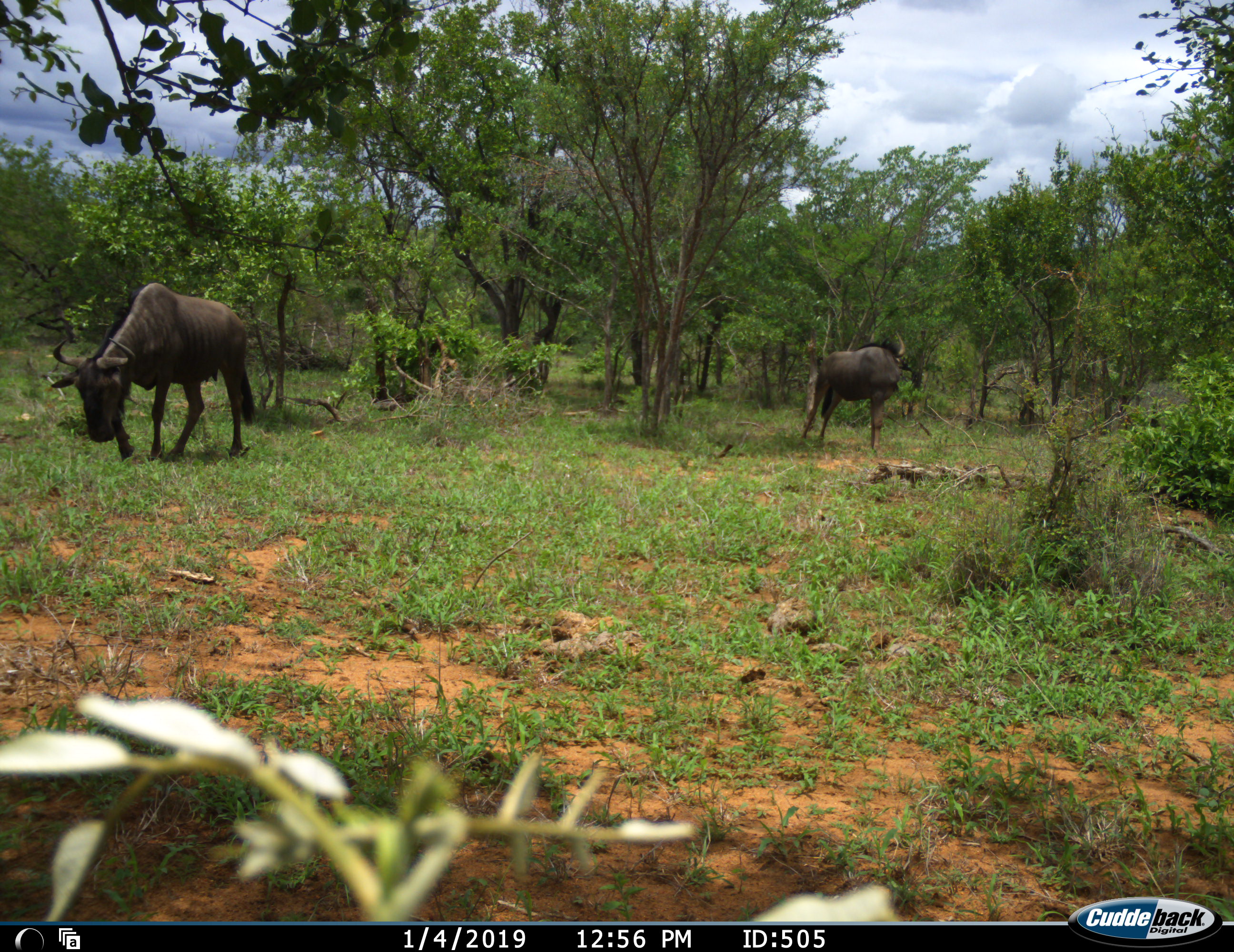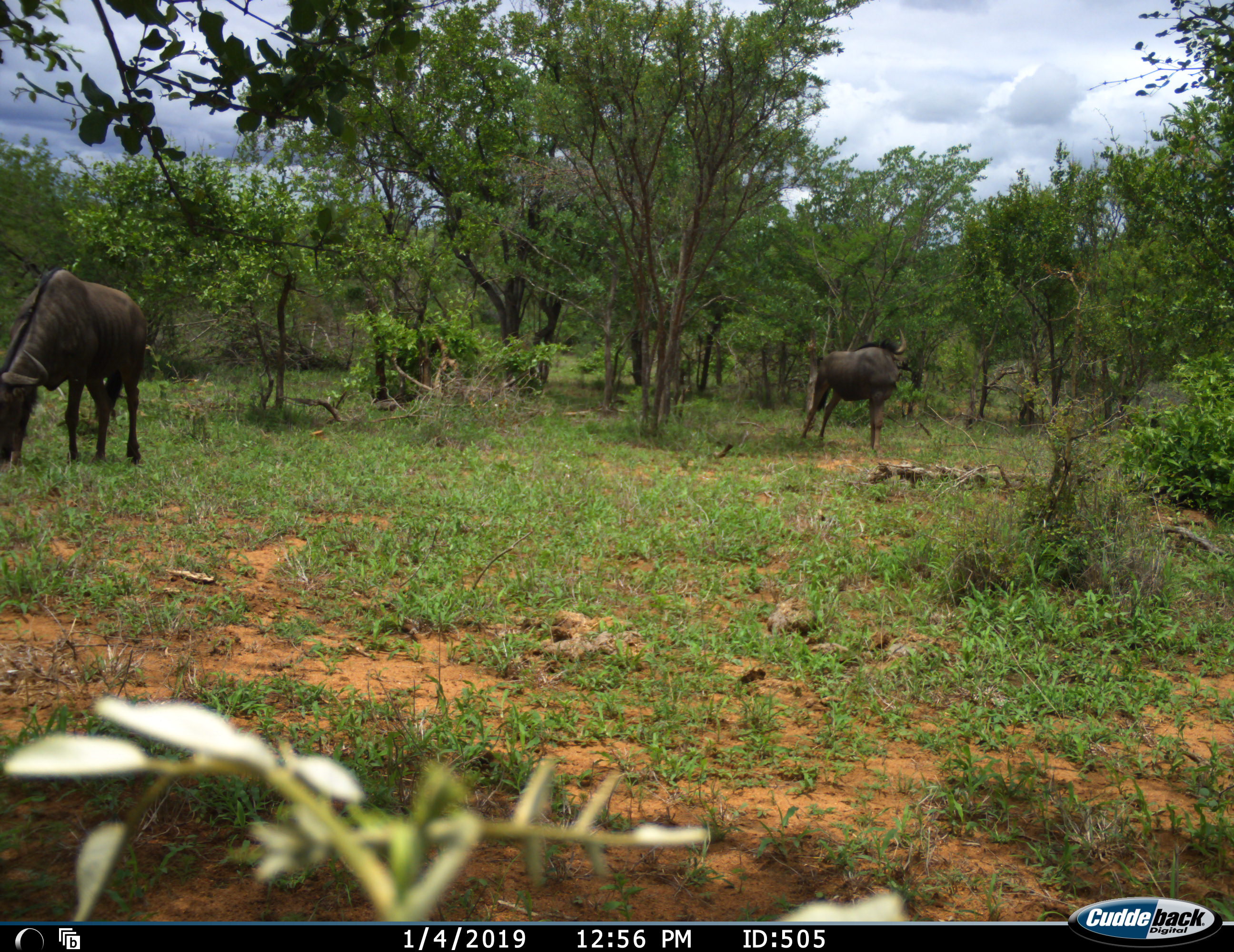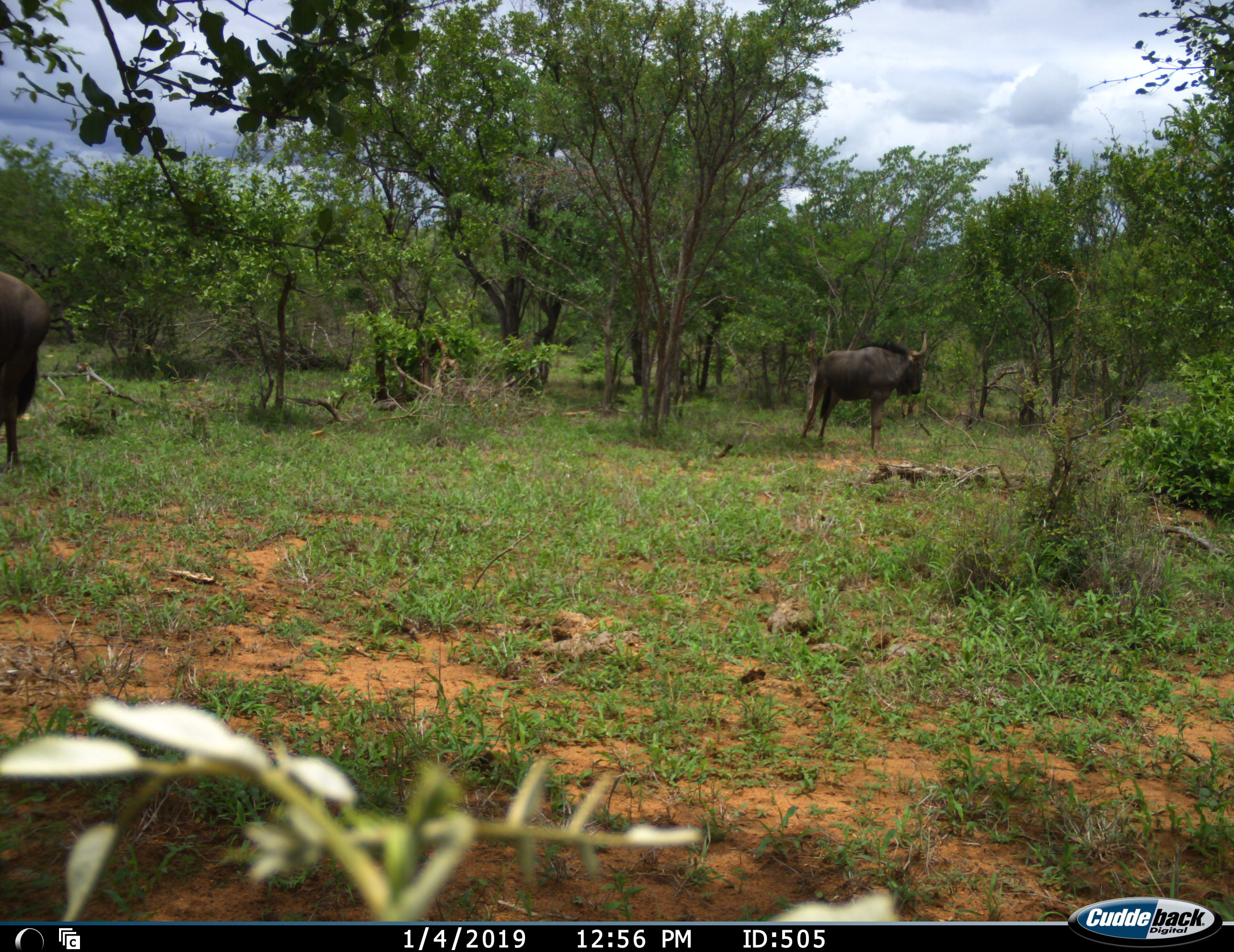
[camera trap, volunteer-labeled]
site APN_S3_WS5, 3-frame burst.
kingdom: Animalia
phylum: Chordata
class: Mammalia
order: Artiodactyla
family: Bovidae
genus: Connochaetes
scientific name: Connochaetes taurinus taurinus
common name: blue wildebeest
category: wildebeestblue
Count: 2.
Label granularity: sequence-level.